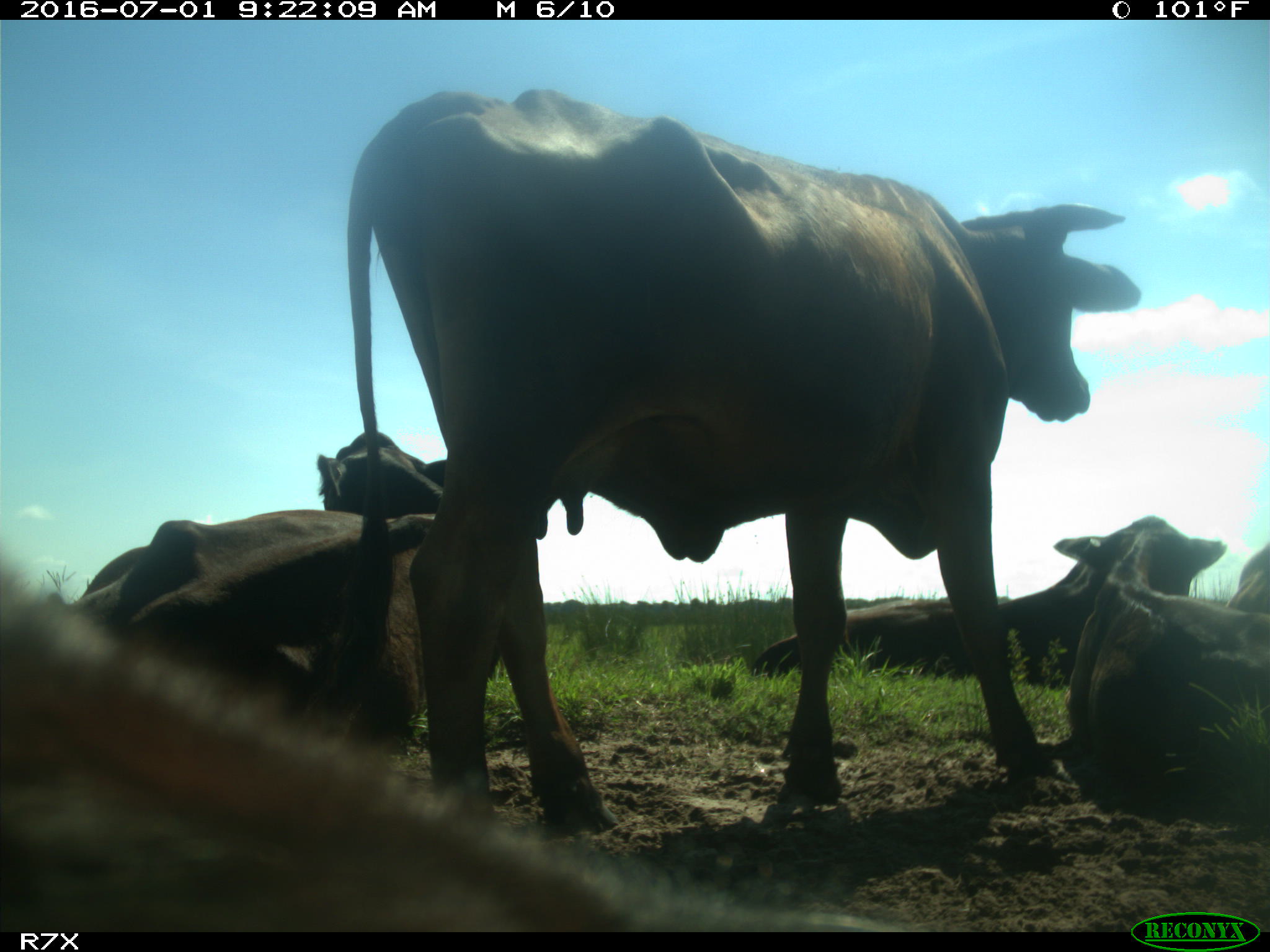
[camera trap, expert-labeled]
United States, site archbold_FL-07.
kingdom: Animalia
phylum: Chordata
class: Mammalia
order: Artiodactyla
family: Bovidae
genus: Bos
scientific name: Bos taurus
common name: domestic cow